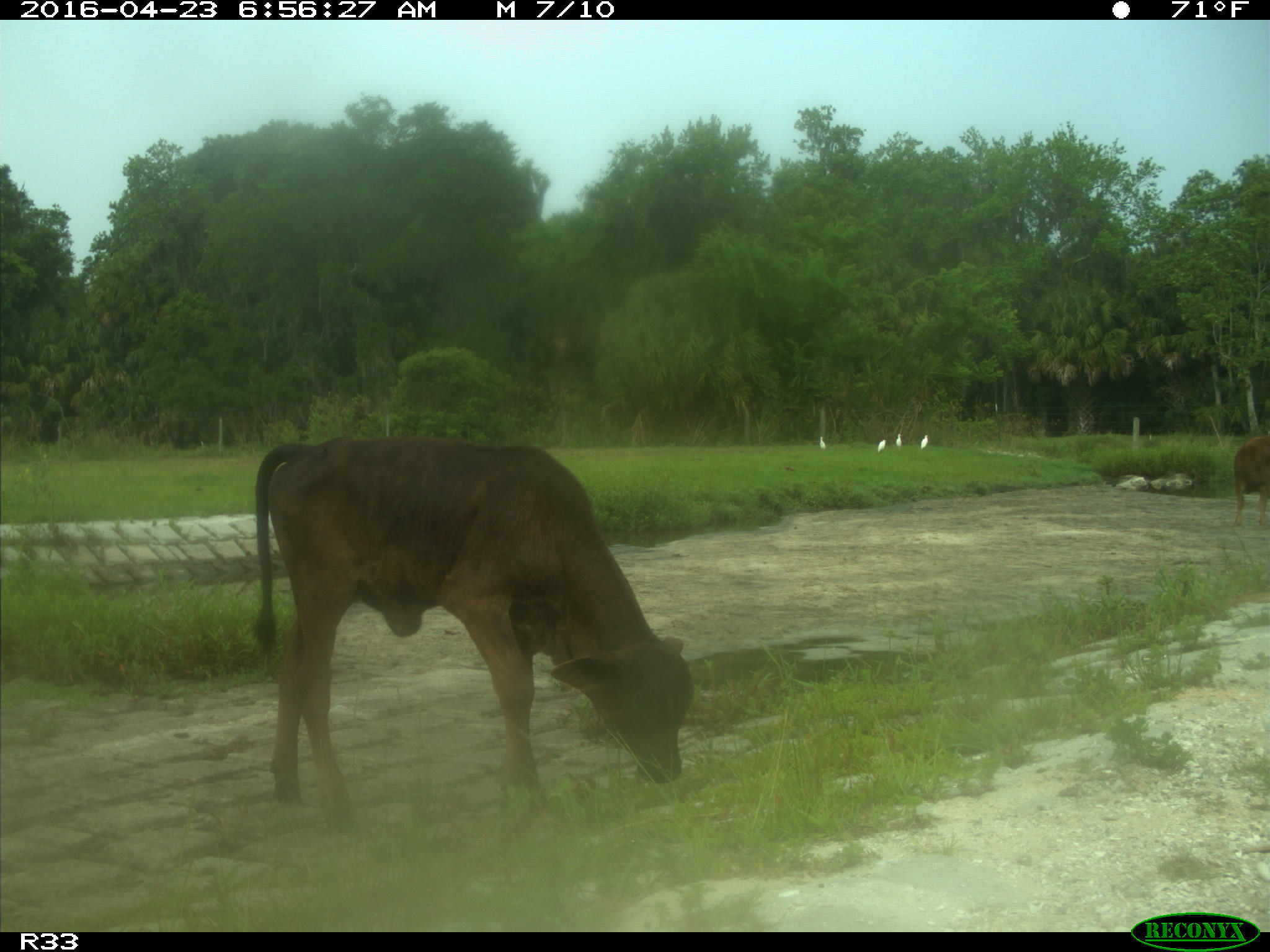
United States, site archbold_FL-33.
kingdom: Animalia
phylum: Chordata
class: Mammalia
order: Artiodactyla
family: Bovidae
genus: Bos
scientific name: Bos taurus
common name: domestic cow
Bos taurus (domestic cow).